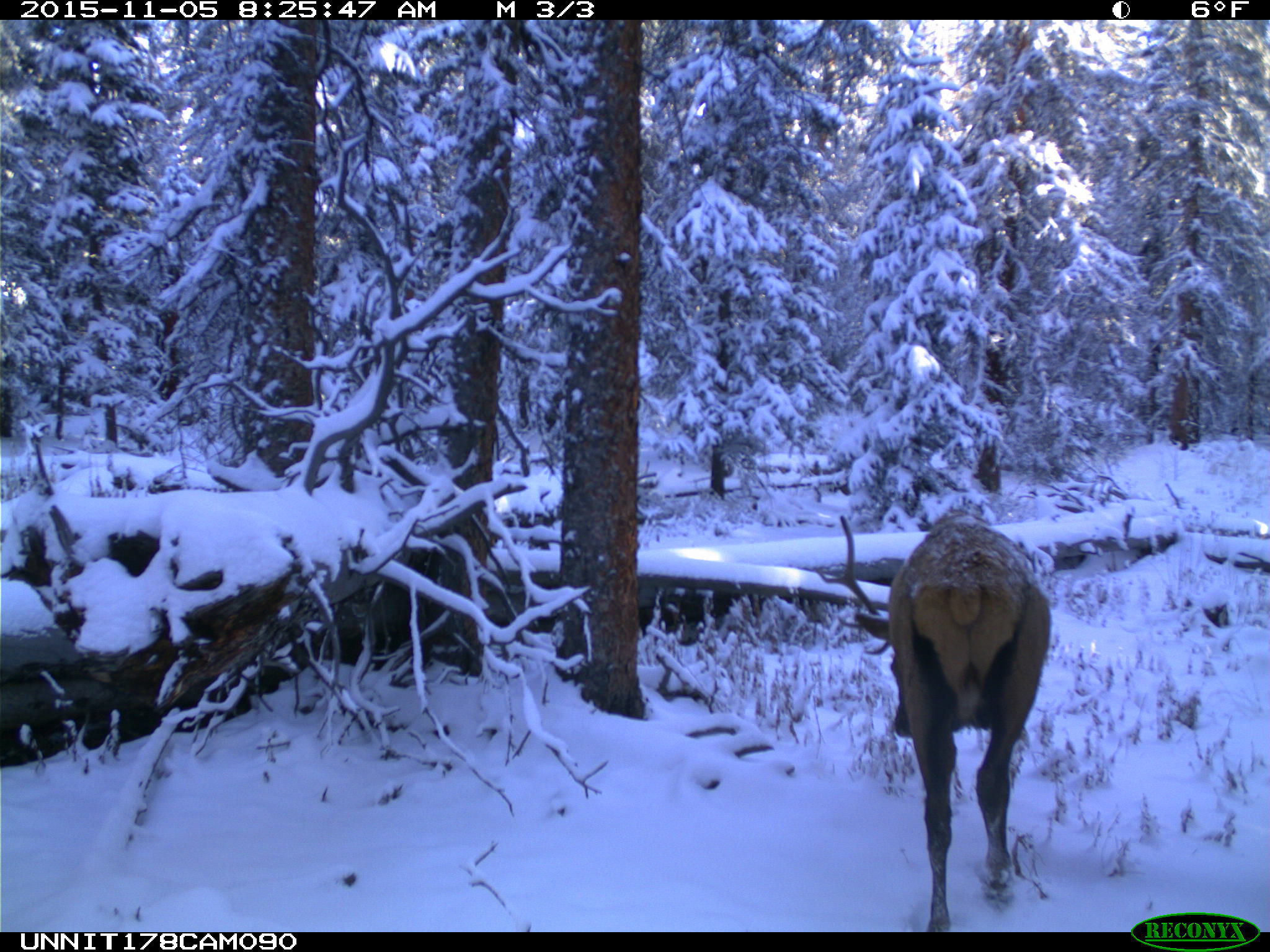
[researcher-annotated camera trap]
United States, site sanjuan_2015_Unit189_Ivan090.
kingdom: Animalia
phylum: Chordata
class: Mammalia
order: Artiodactyla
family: Cervidae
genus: Cervus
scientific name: Cervus elaphus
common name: red deer